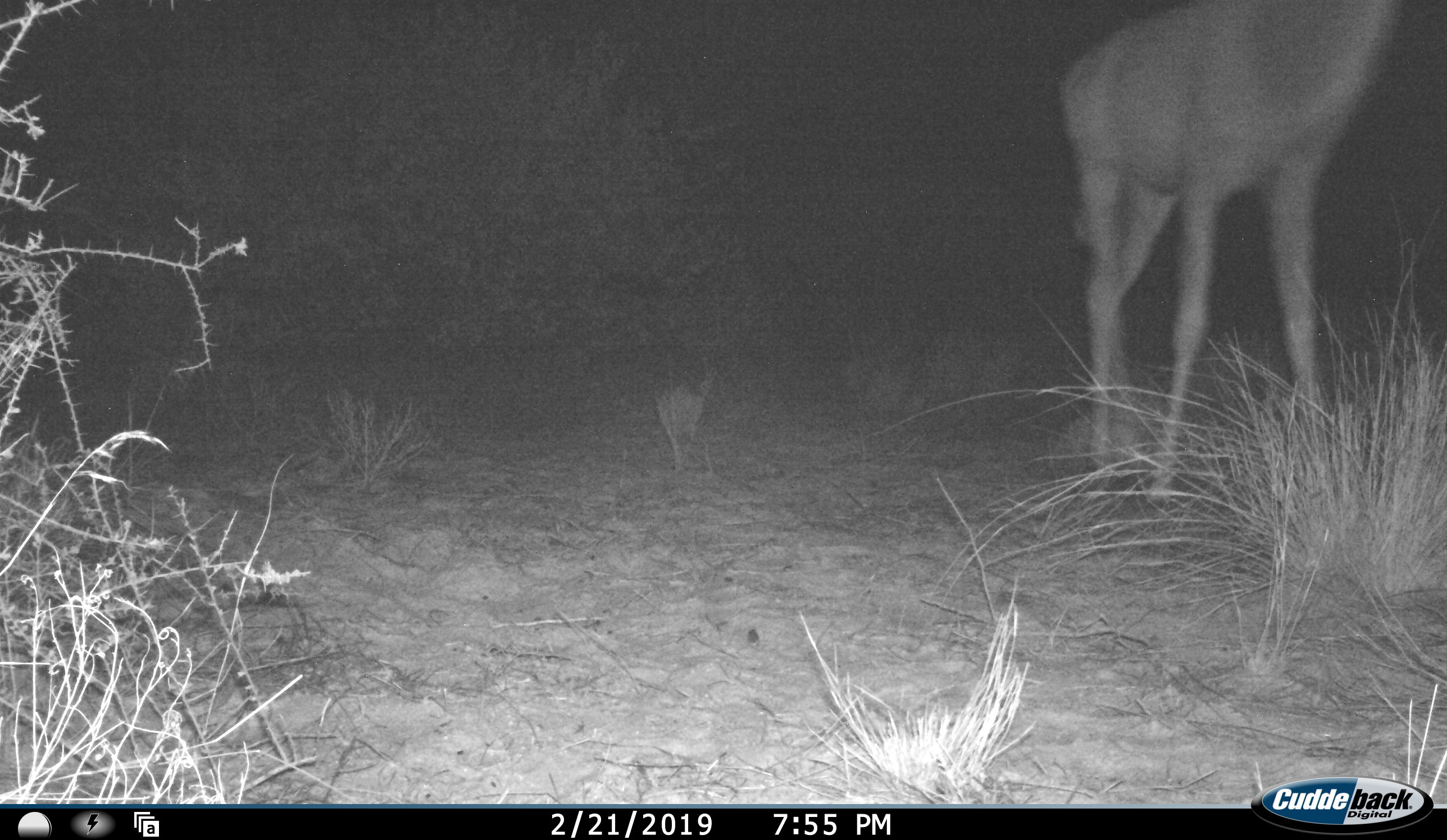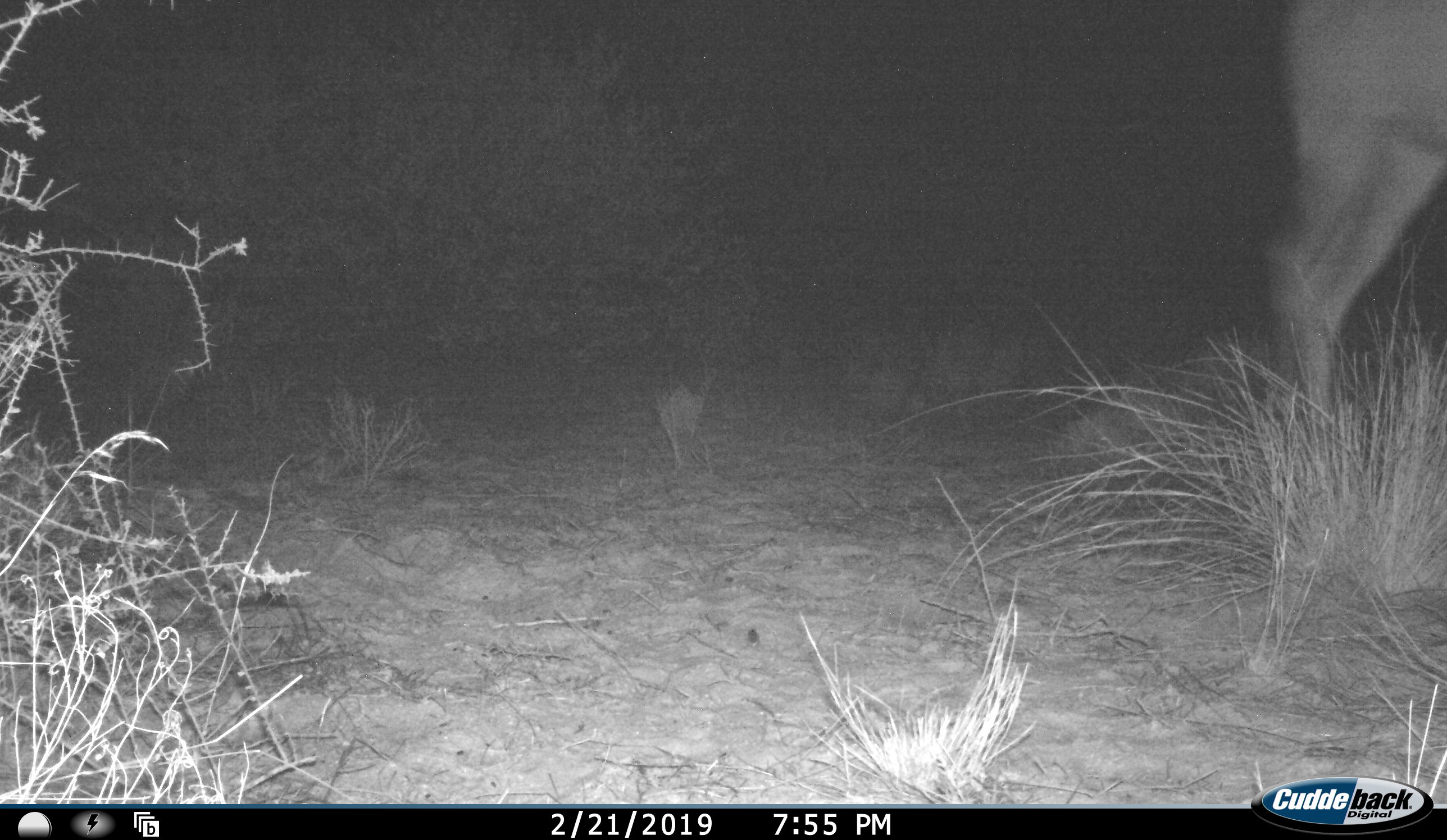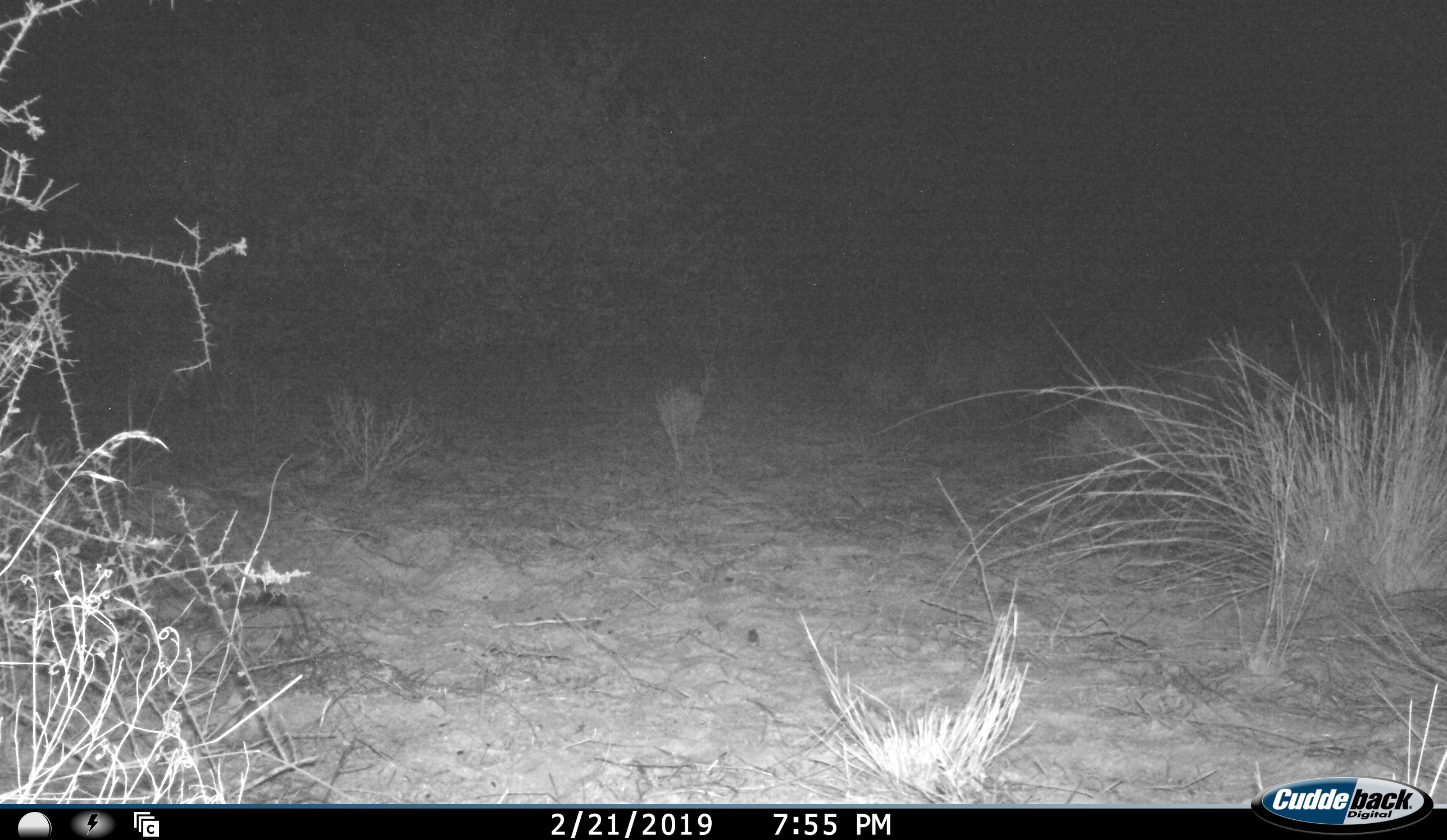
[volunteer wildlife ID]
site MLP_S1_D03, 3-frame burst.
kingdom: Animalia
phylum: Chordata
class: Mammalia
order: Artiodactyla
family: Giraffidae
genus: Giraffa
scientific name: Giraffa camelopardalis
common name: giraffe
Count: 1.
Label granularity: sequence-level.